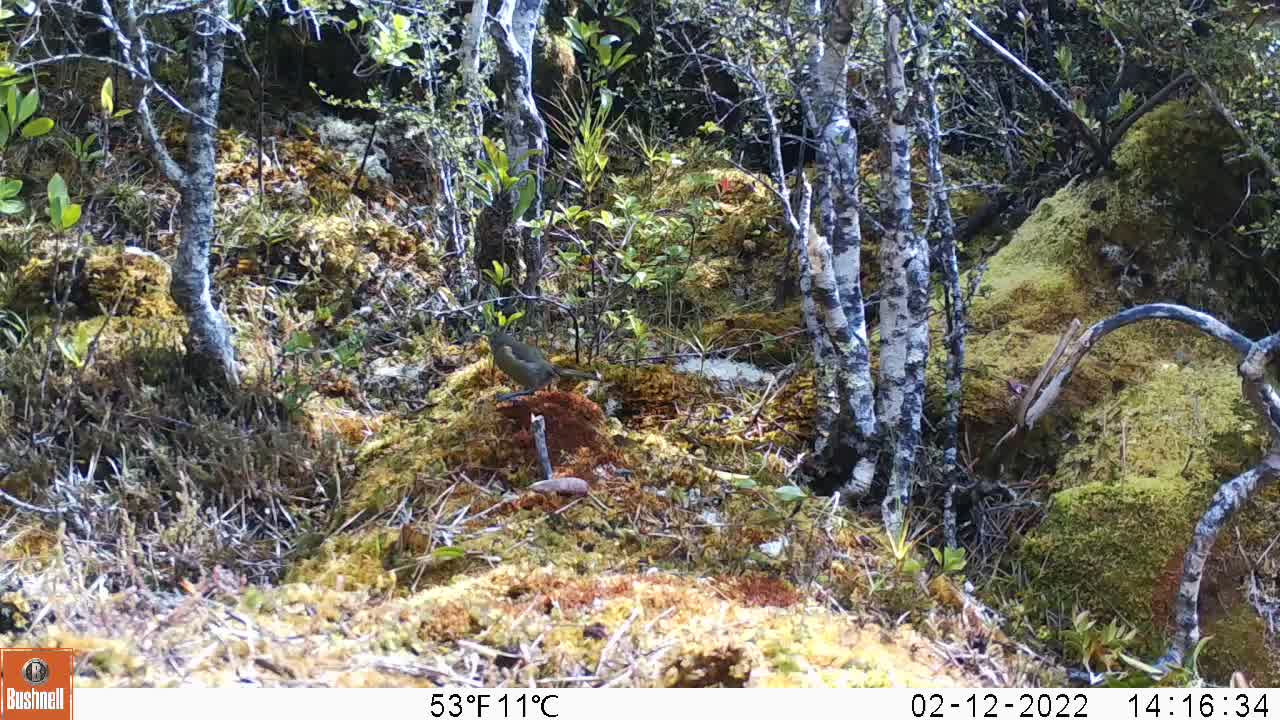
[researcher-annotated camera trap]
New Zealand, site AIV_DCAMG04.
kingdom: Animalia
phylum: Chordata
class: Aves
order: Passeriformes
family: Meliphagidae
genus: Anthornis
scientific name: Anthornis melanura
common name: new zealand bellbird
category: bellbird